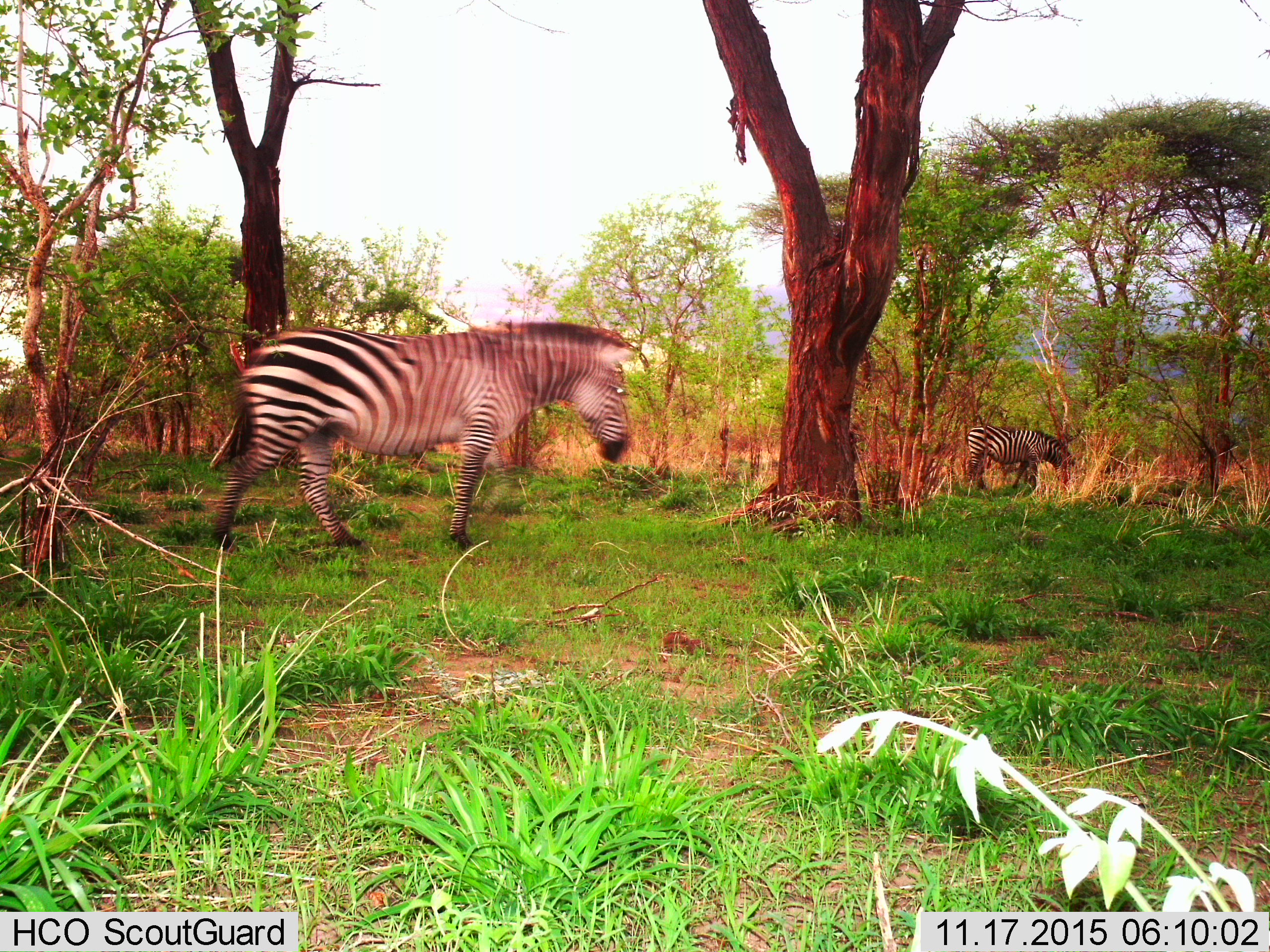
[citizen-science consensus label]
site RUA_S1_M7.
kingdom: Animalia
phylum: Chordata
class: Mammalia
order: Perissodactyla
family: Equidae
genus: Equus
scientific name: Equus quagga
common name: plains zebra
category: zebraplains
Zebraplains (plains zebra) (Equus quagga), count 2. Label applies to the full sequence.